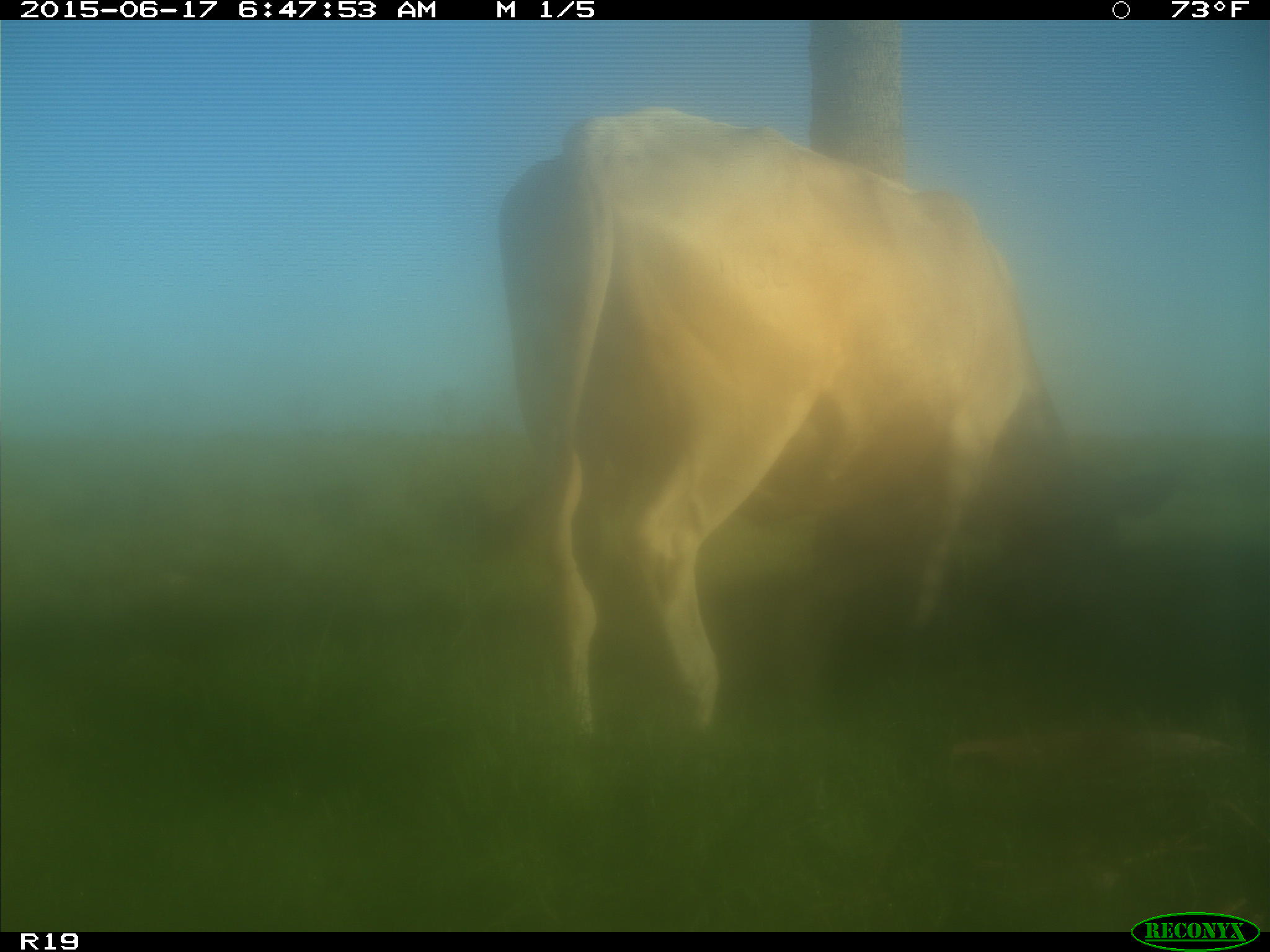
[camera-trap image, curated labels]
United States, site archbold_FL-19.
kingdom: Animalia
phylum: Chordata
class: Mammalia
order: Artiodactyla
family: Bovidae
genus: Bos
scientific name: Bos taurus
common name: domestic cow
Bos taurus (domestic cow).